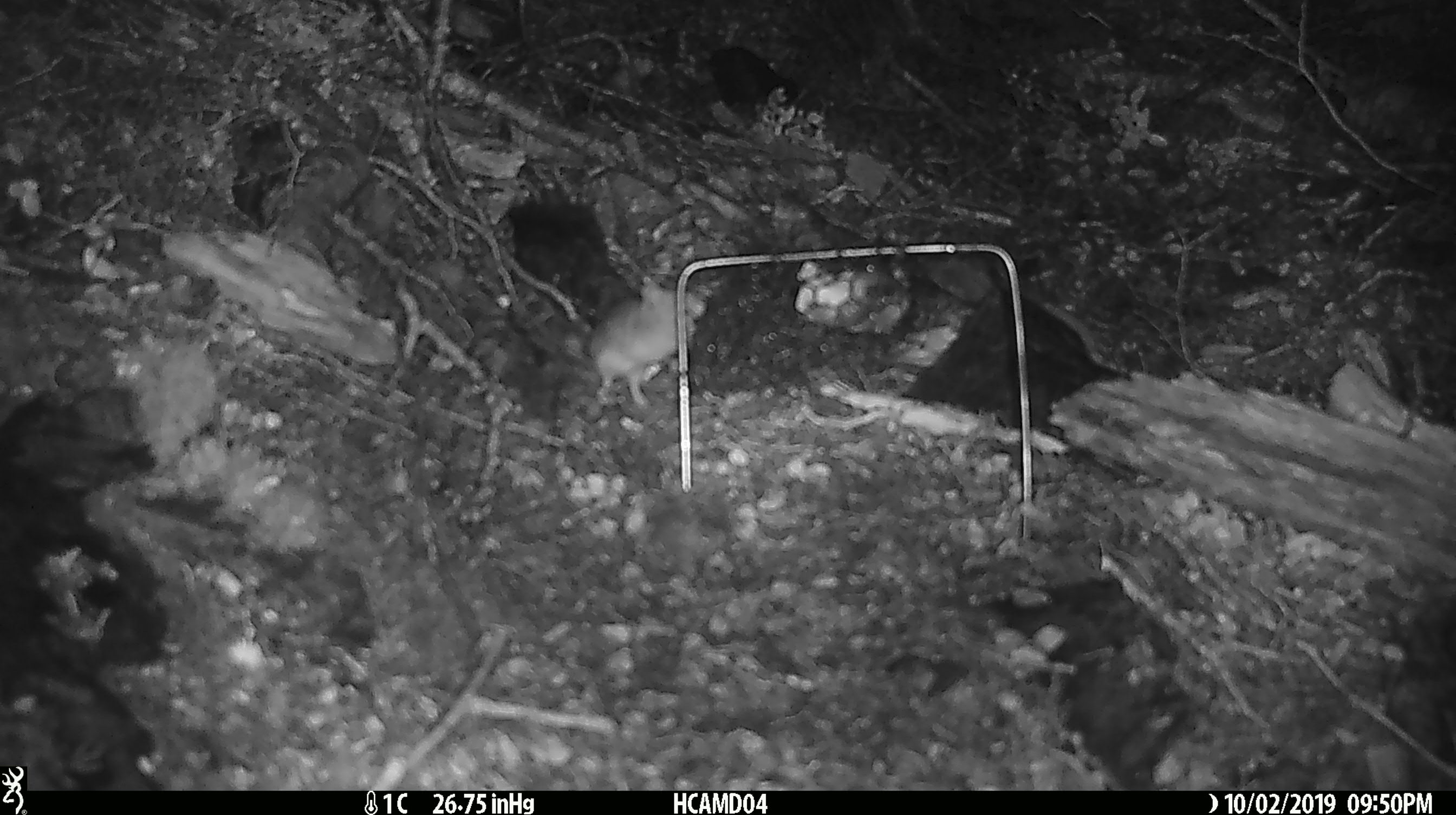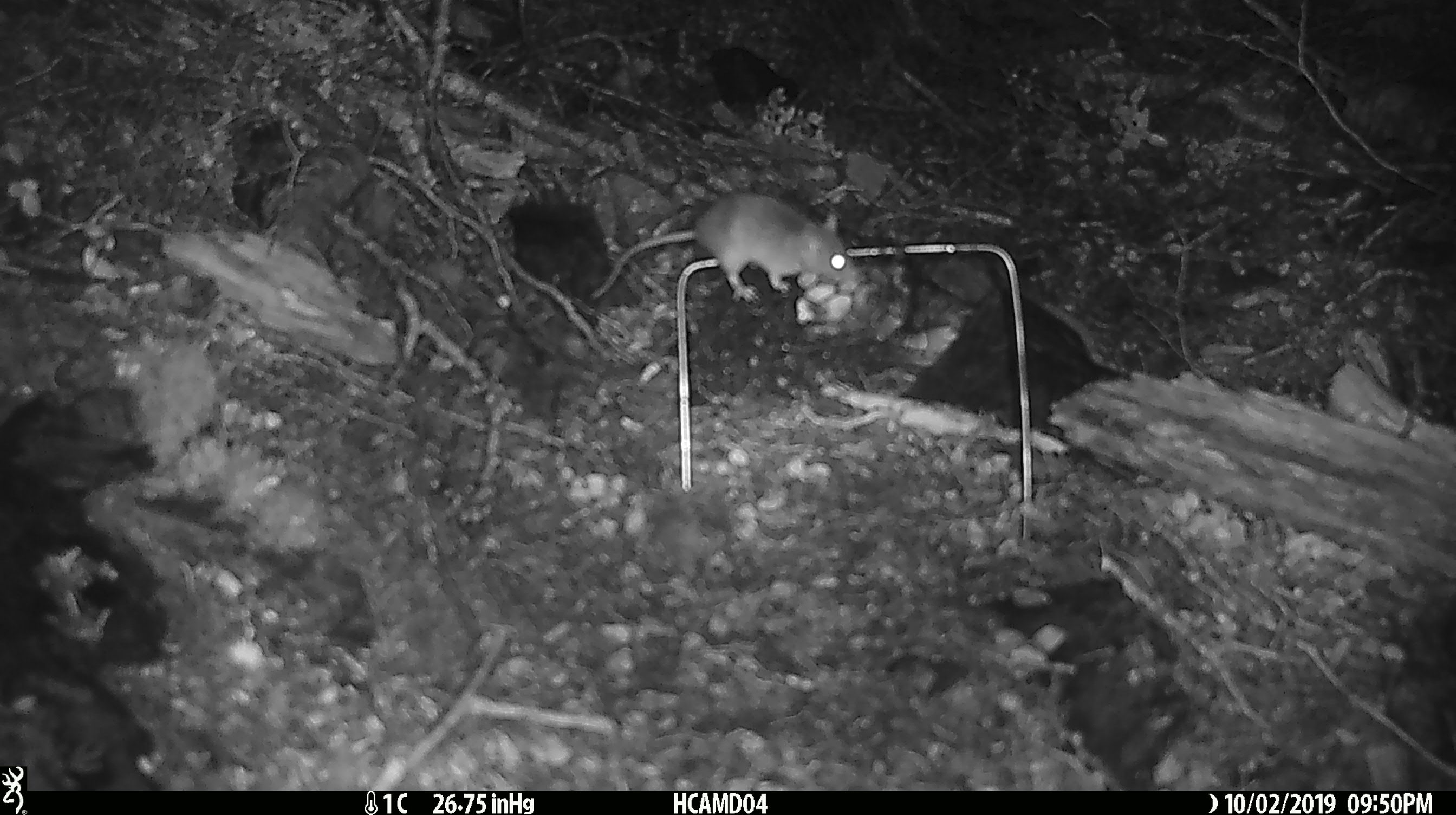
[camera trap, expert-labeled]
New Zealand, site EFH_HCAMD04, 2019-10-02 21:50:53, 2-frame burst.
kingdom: Animalia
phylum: Chordata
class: Mammalia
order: Rodentia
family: Muridae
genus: Mus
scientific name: Mus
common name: mouse